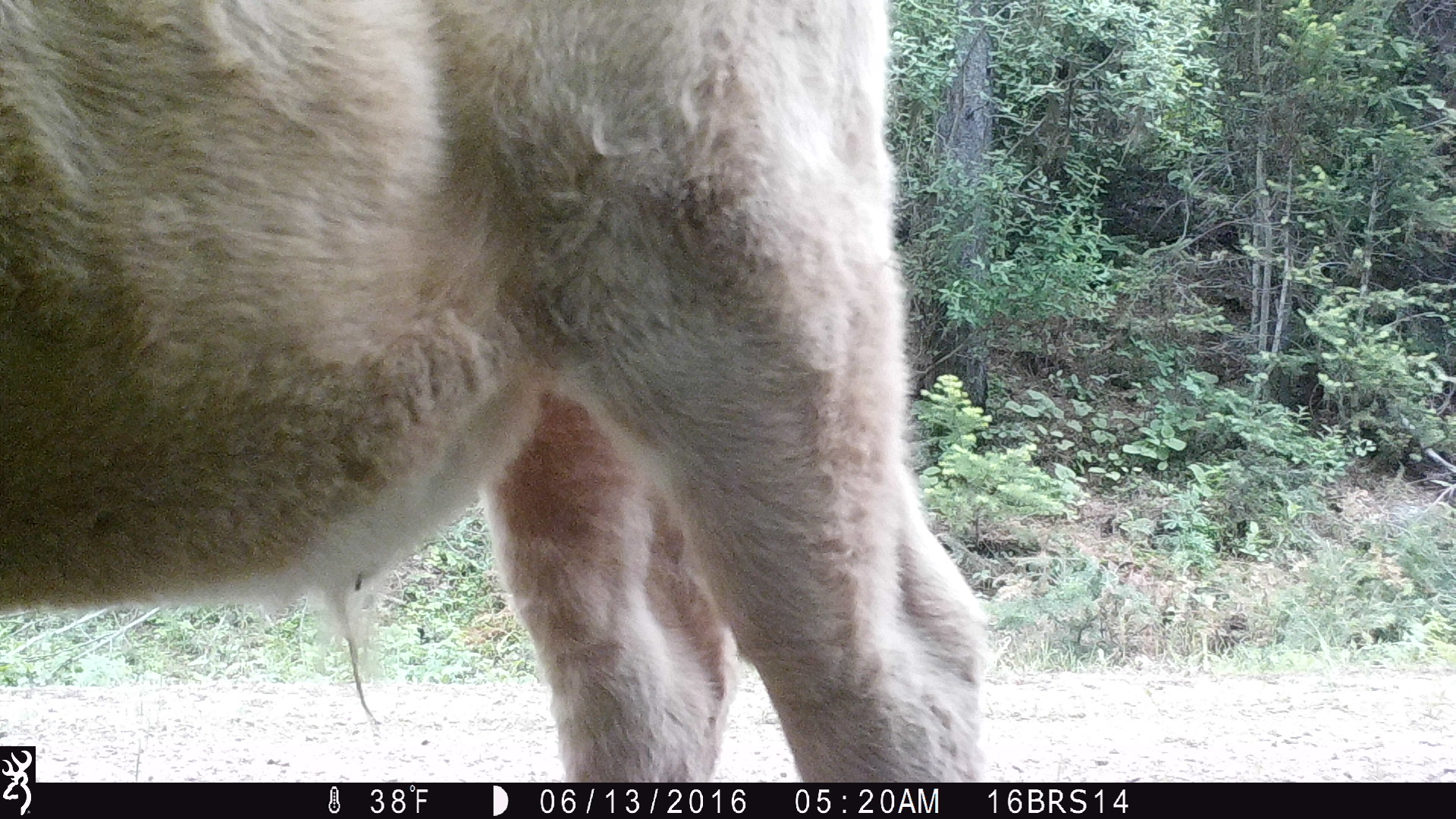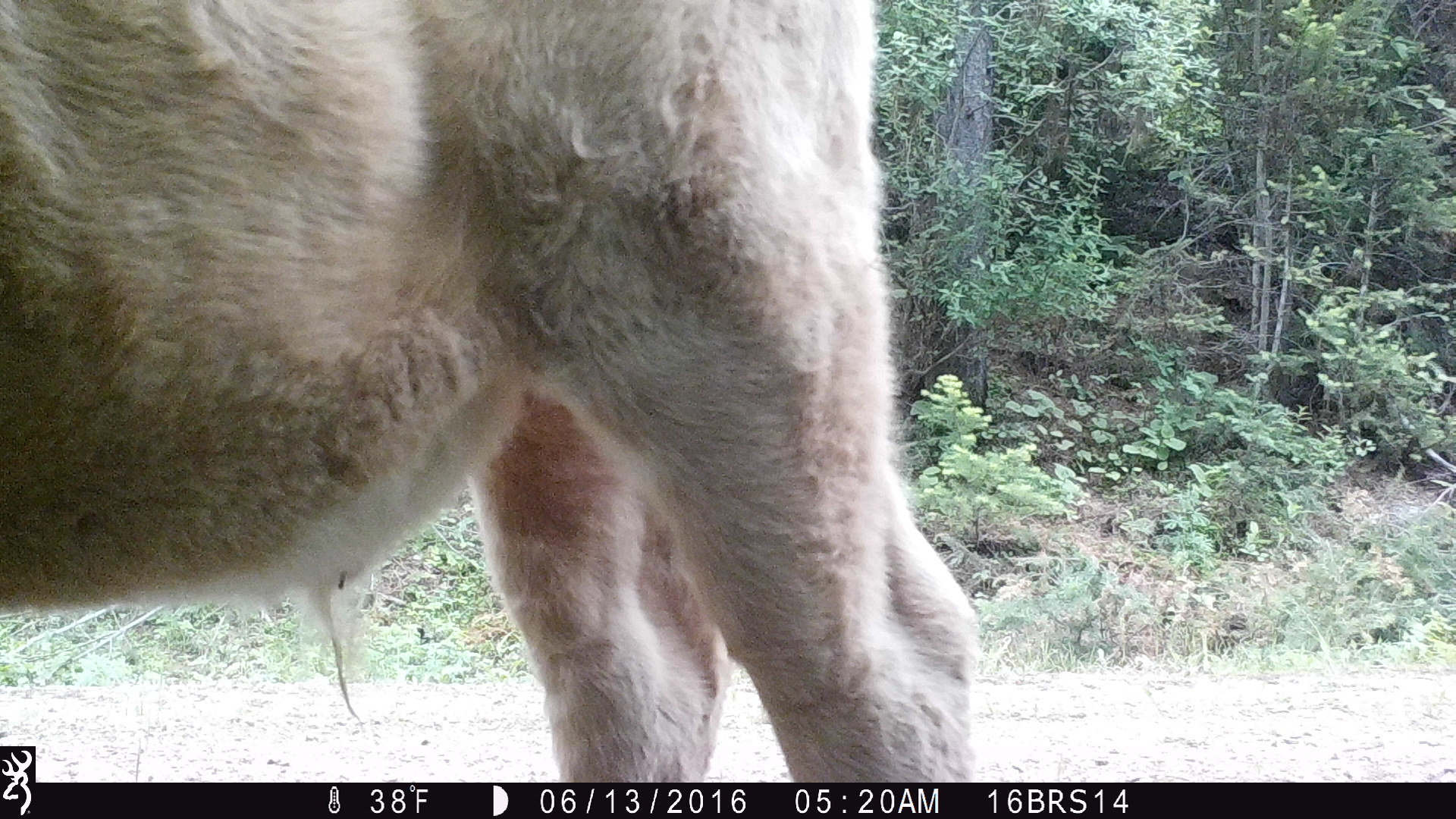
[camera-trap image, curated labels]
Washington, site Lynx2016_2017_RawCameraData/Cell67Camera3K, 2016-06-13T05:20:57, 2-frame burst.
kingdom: Animalia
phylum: Chordata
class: Mammalia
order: Artiodactyla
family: Bovidae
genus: Bos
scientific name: Bos taurus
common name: domestic cattle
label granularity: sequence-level